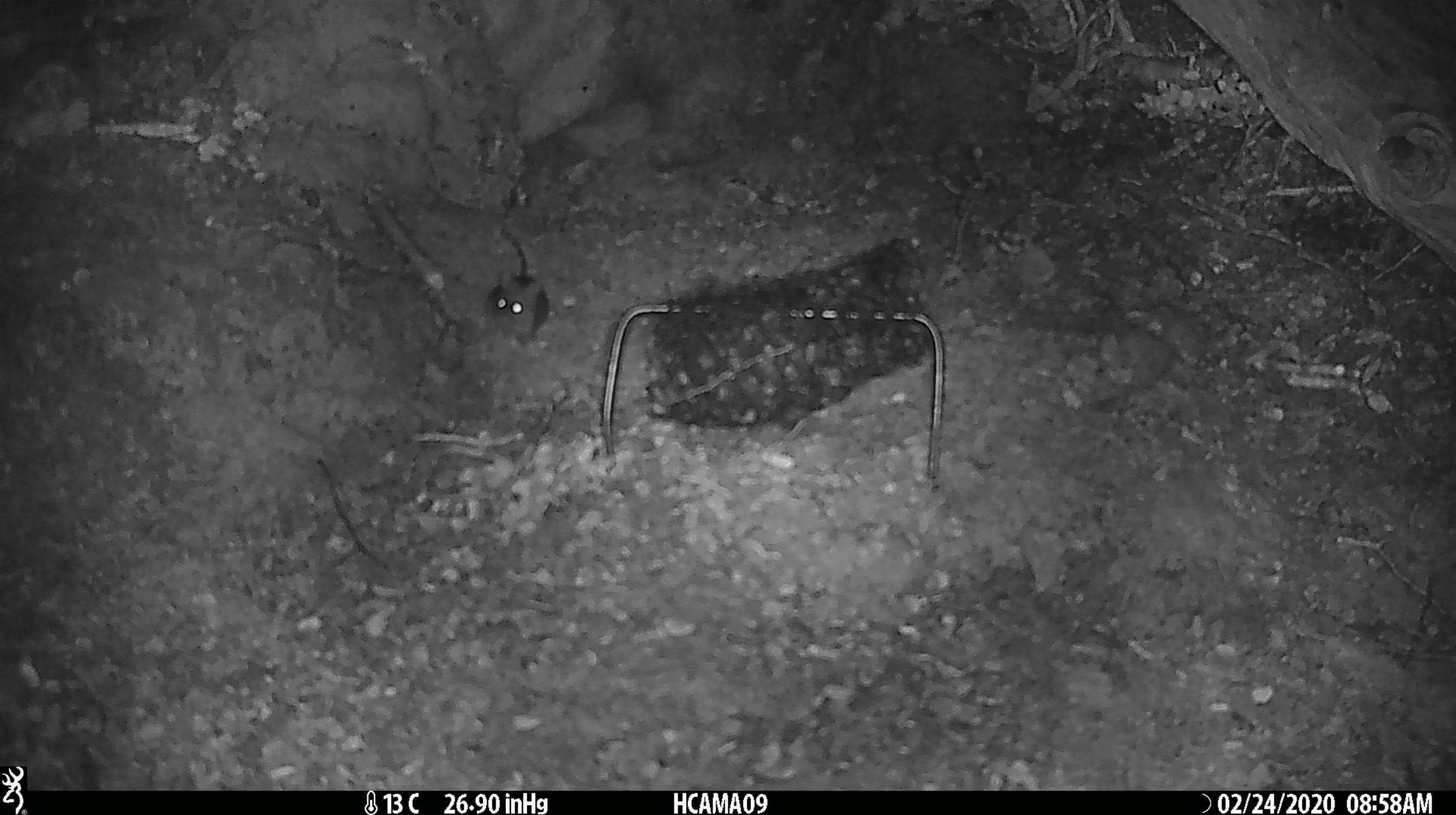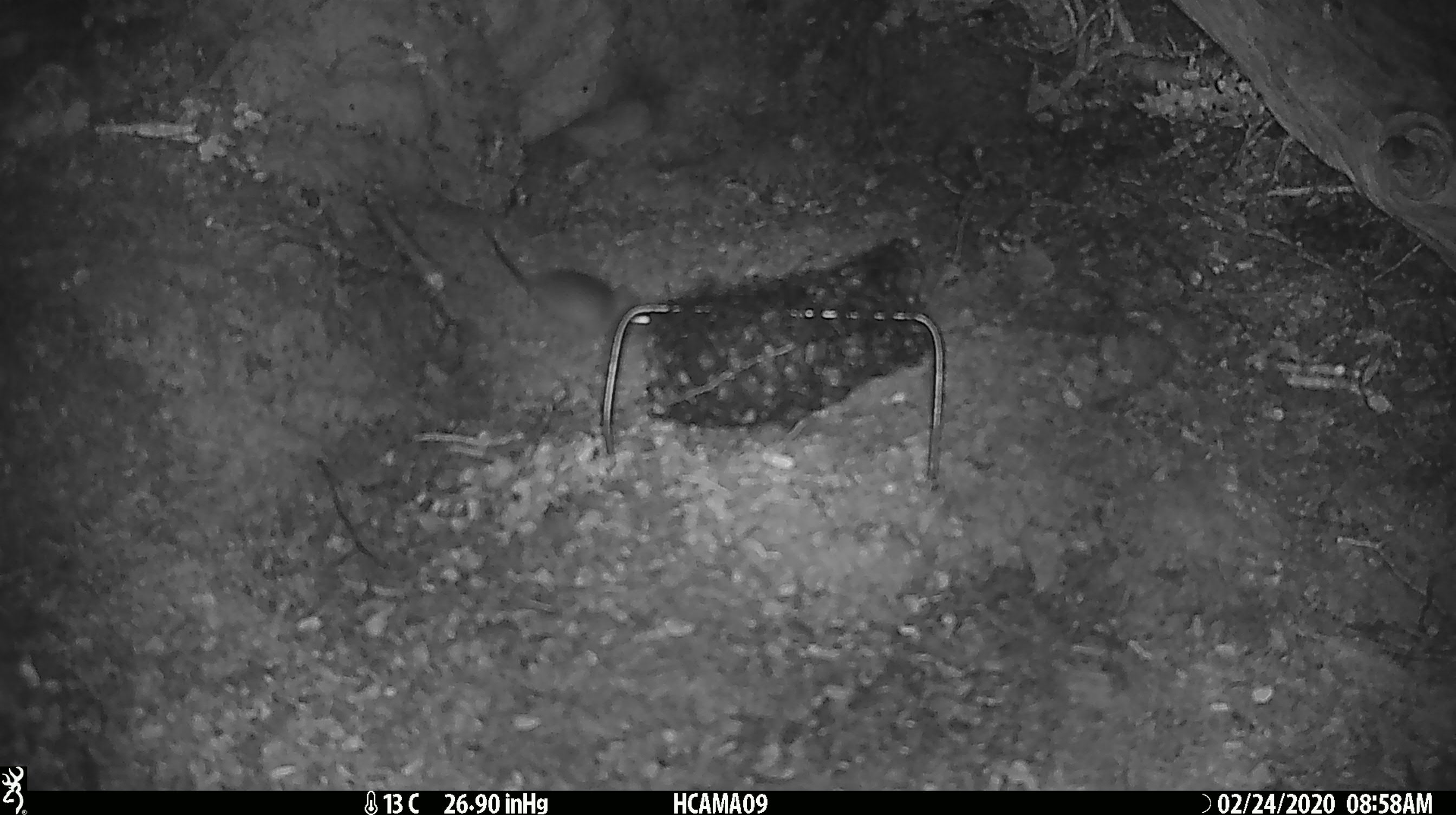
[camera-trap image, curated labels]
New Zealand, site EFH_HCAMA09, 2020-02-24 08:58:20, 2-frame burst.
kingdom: Animalia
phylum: Chordata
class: Mammalia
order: Rodentia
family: Muridae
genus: Mus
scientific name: Mus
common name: mouse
Mouse (Mus).